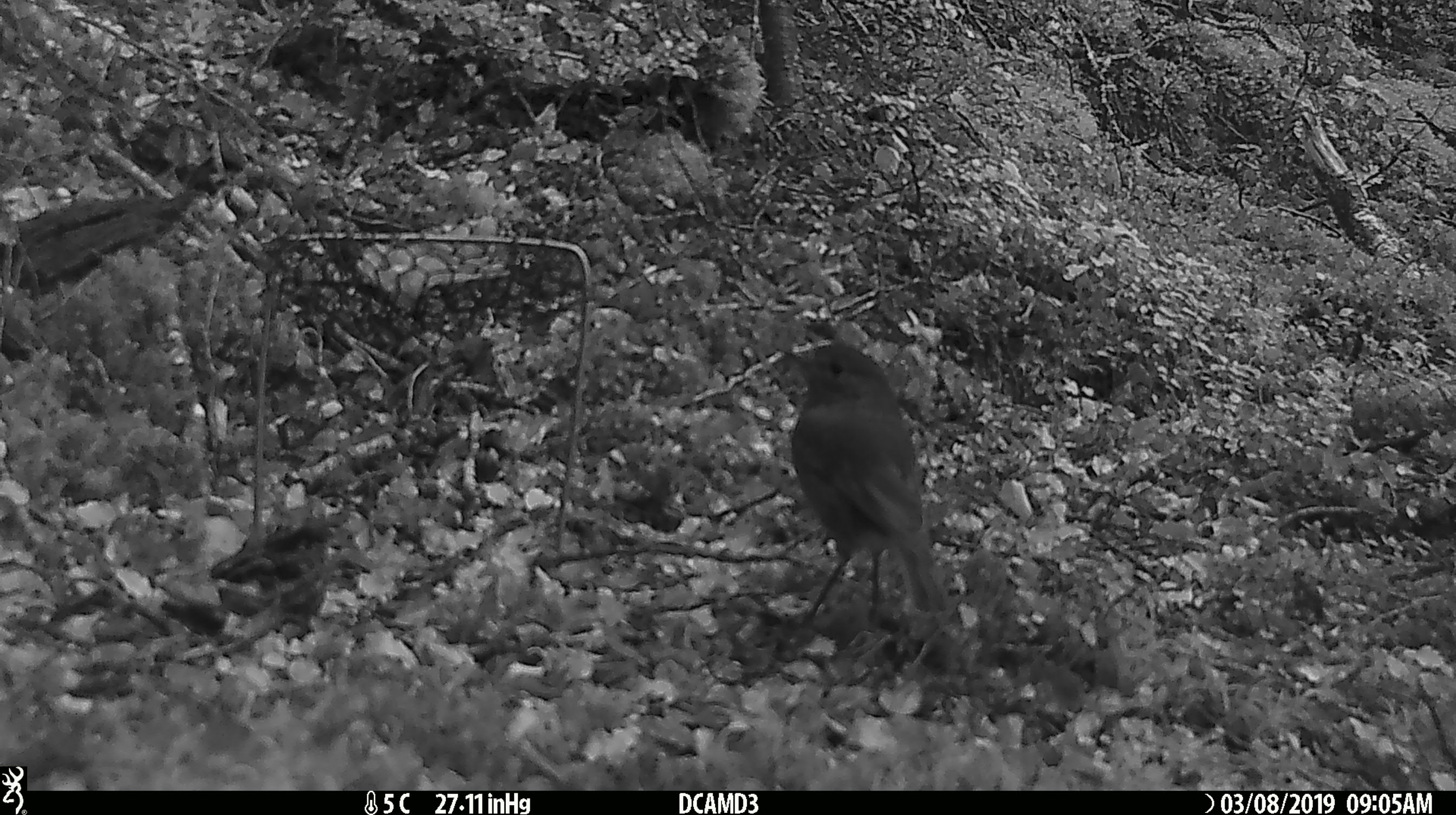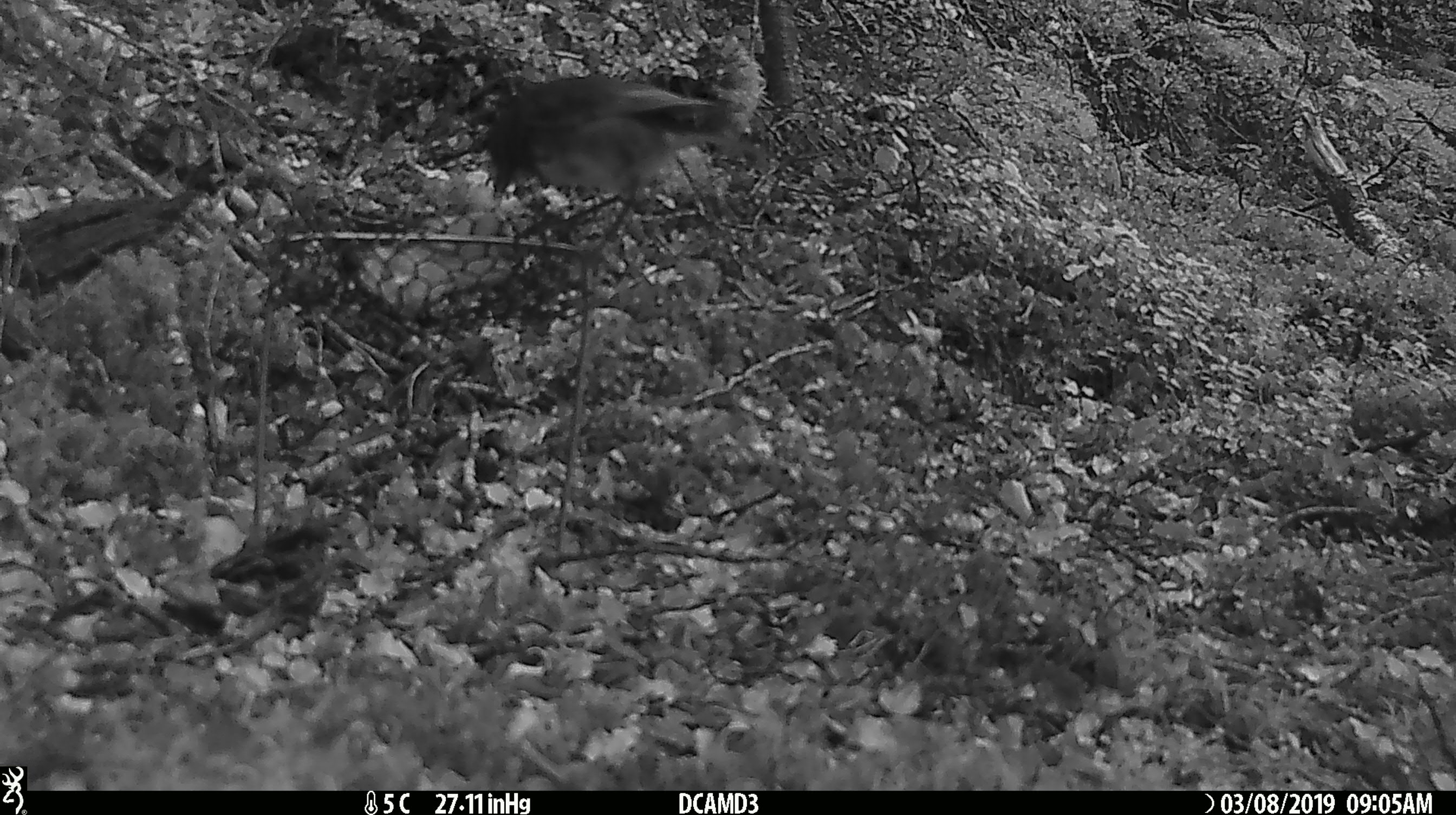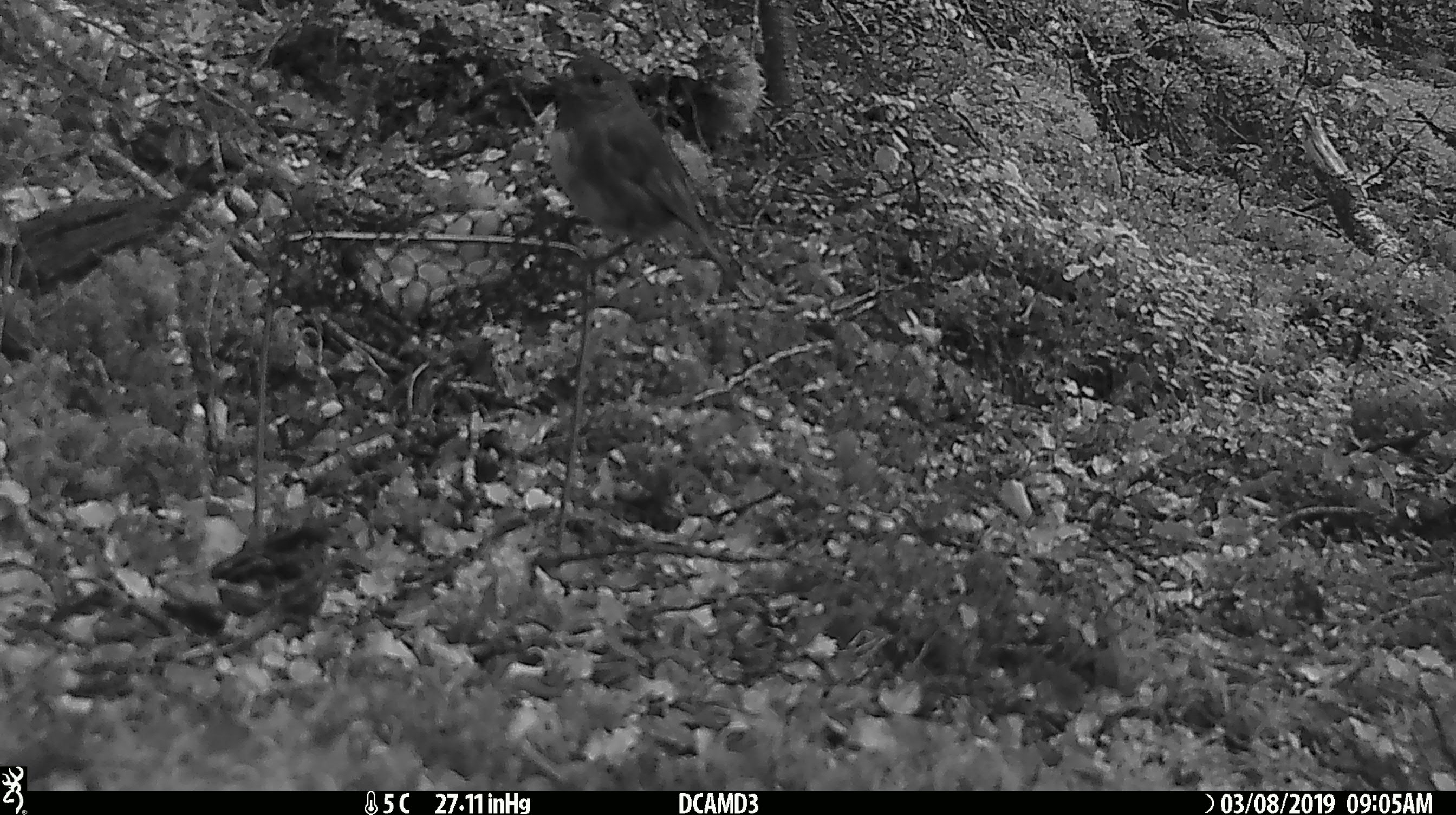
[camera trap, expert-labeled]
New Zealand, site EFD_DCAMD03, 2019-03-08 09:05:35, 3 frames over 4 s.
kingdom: Animalia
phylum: Chordata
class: Aves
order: Passeriformes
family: Petroicidae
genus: Petroica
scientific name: Petroica australis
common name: new zealand robin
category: robin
Robin (new zealand robin) (Petroica australis).